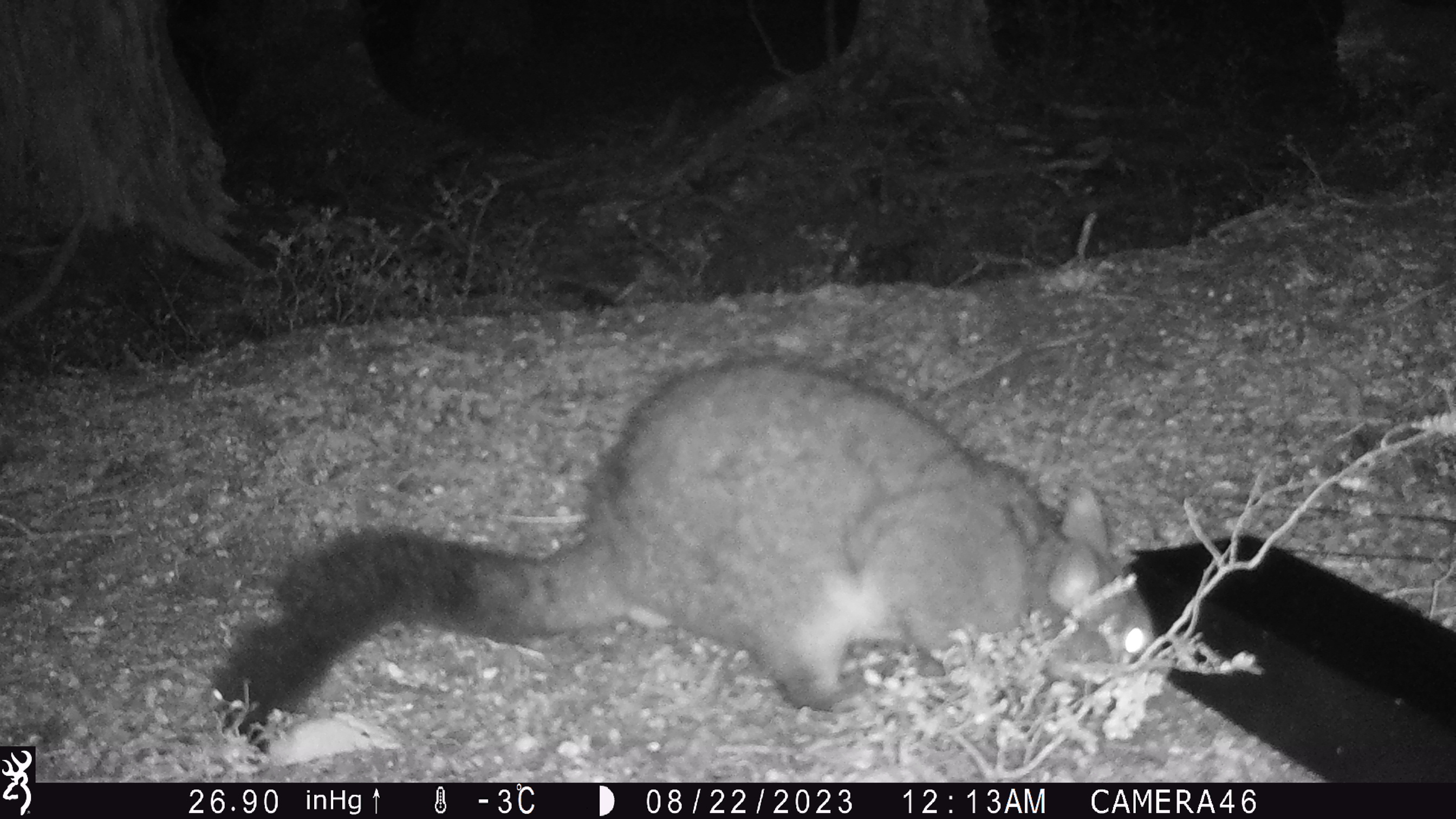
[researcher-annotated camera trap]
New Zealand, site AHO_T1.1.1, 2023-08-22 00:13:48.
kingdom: Animalia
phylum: Chordata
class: Mammalia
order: Carnivora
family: Mustelidae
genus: Mustela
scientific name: Mustela erminea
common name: stoat